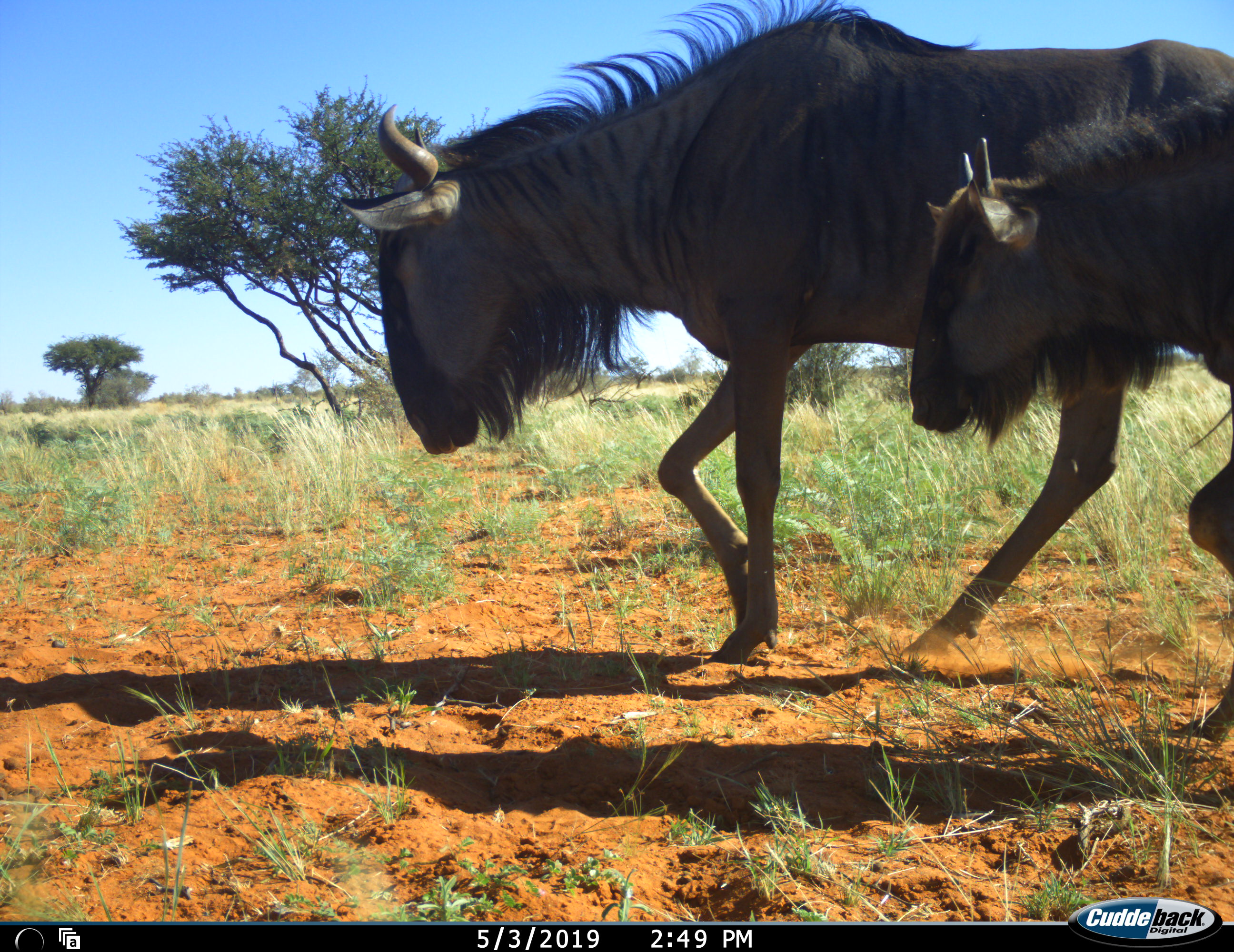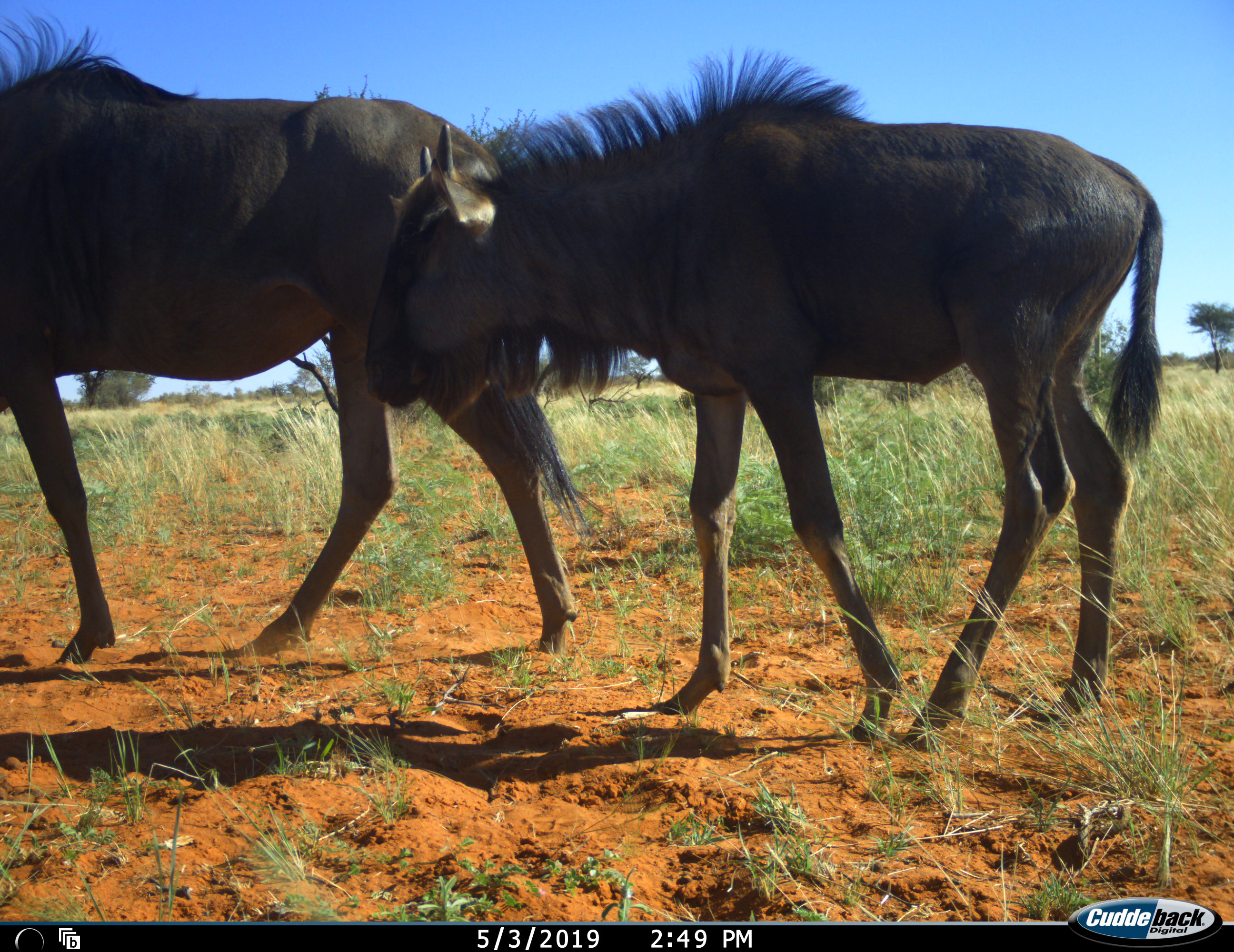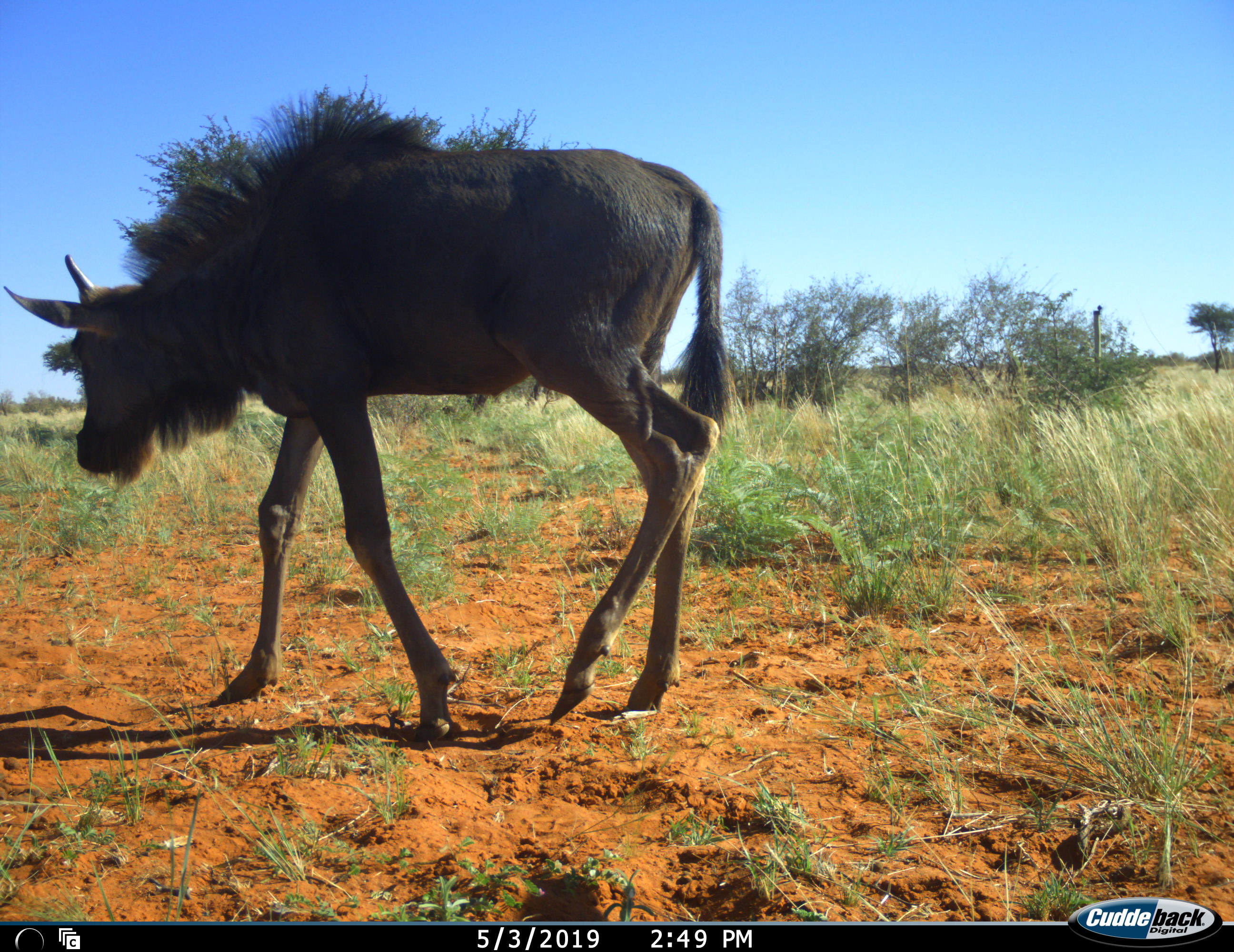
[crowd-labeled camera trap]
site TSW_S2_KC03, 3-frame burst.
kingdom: Animalia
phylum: Chordata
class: Mammalia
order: Artiodactyla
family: Bovidae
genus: Connochaetes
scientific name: Connochaetes taurinus taurinus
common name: blue wildebeest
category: wildebeestblue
Wildebeestblue (blue wildebeest) (Connochaetes taurinus taurinus), count 2. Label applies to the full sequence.